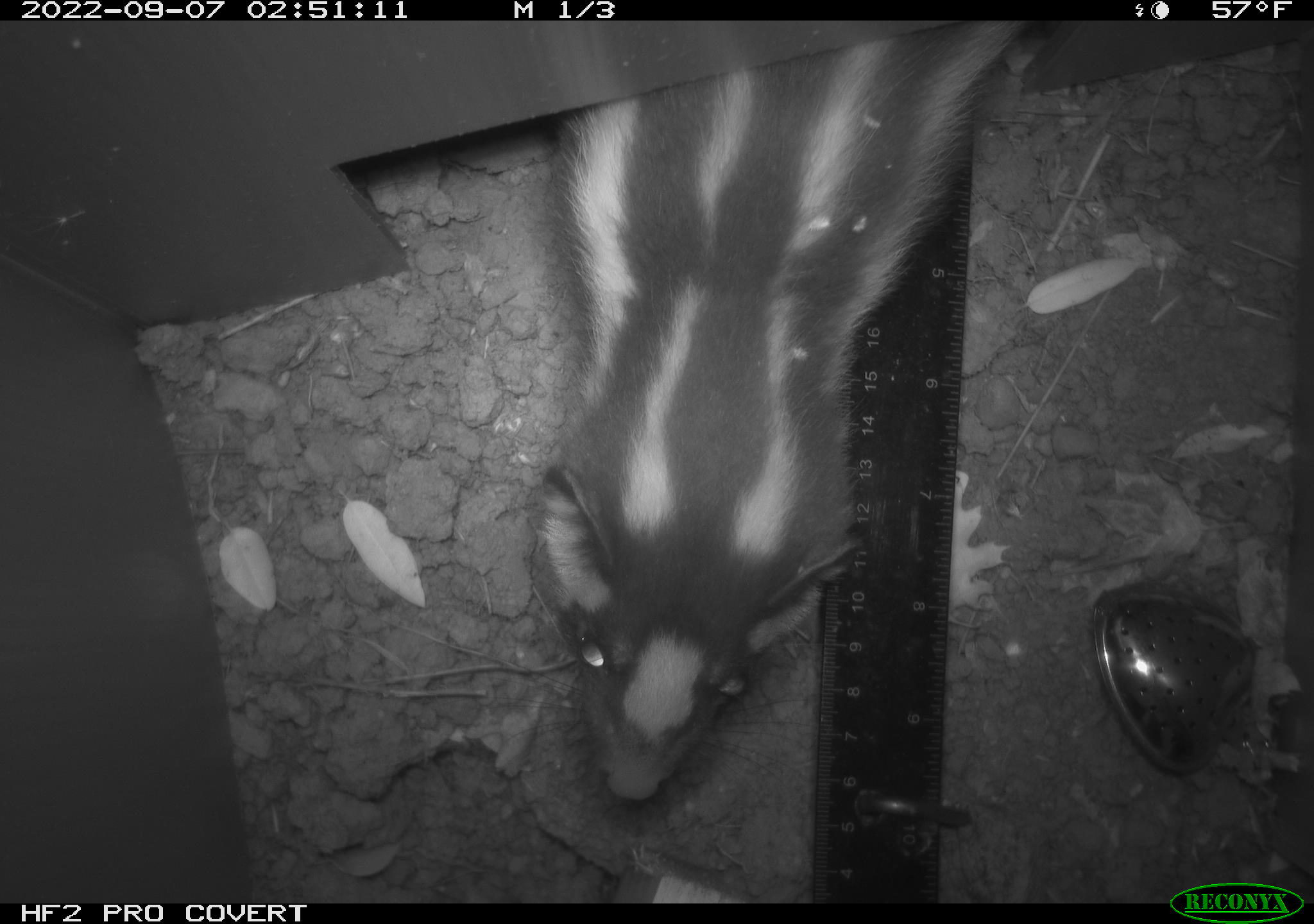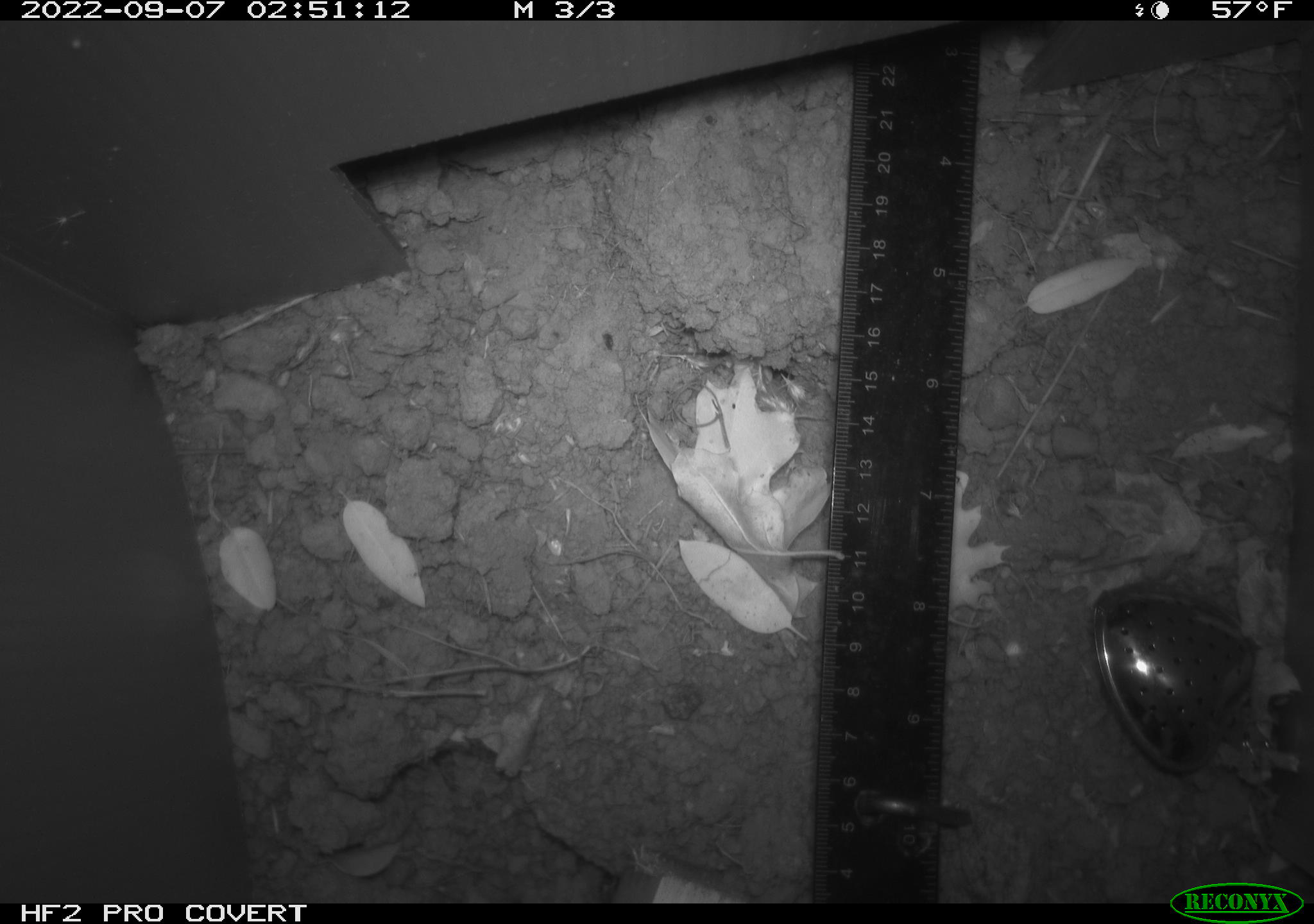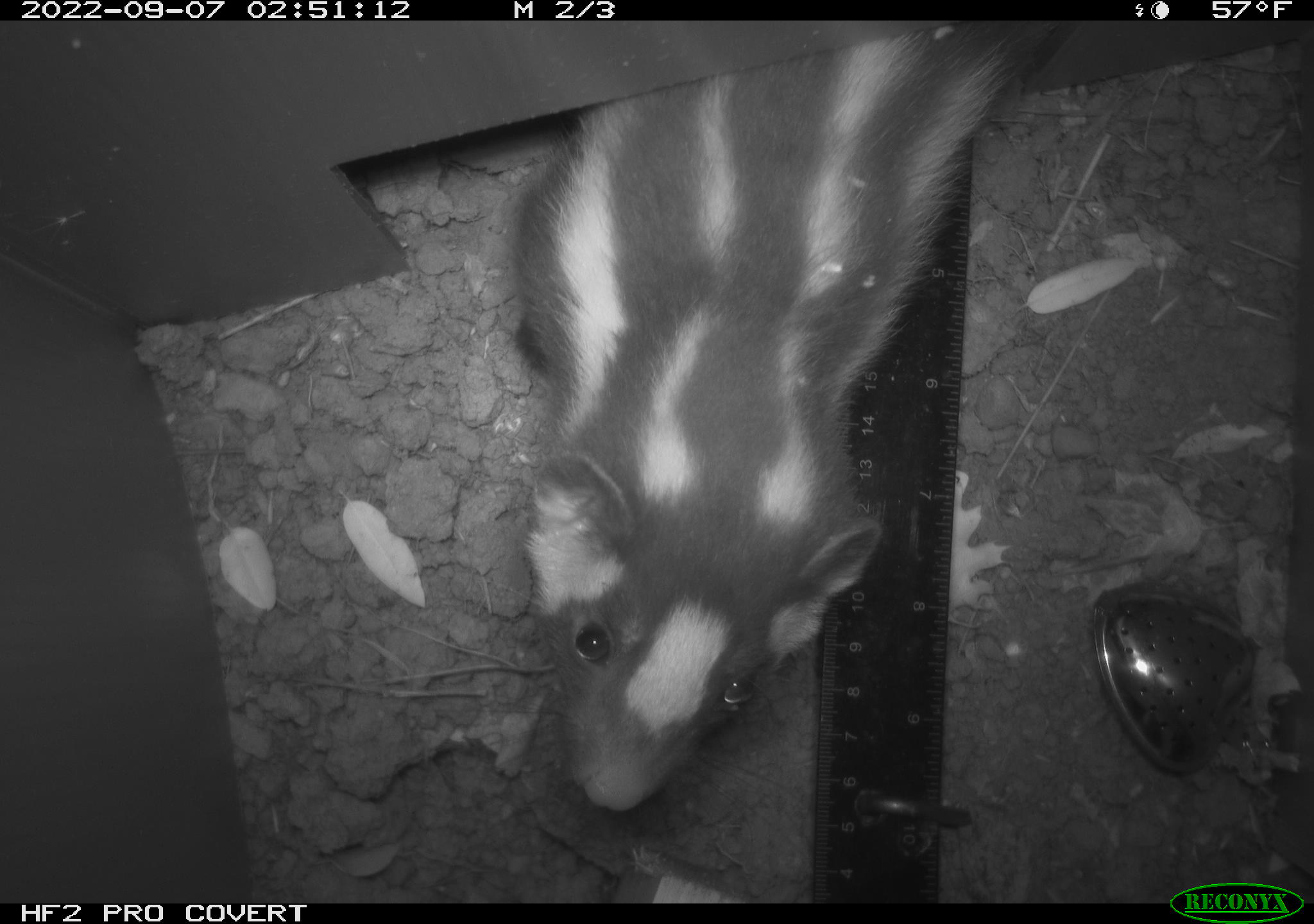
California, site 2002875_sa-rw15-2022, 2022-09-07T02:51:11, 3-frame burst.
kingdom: Animalia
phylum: Chordata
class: Mammalia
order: Carnivora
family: Mephitidae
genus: Spilogale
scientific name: Spilogale gracilis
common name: western spotted skunk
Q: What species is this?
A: Western spotted skunk (Spilogale gracilis).